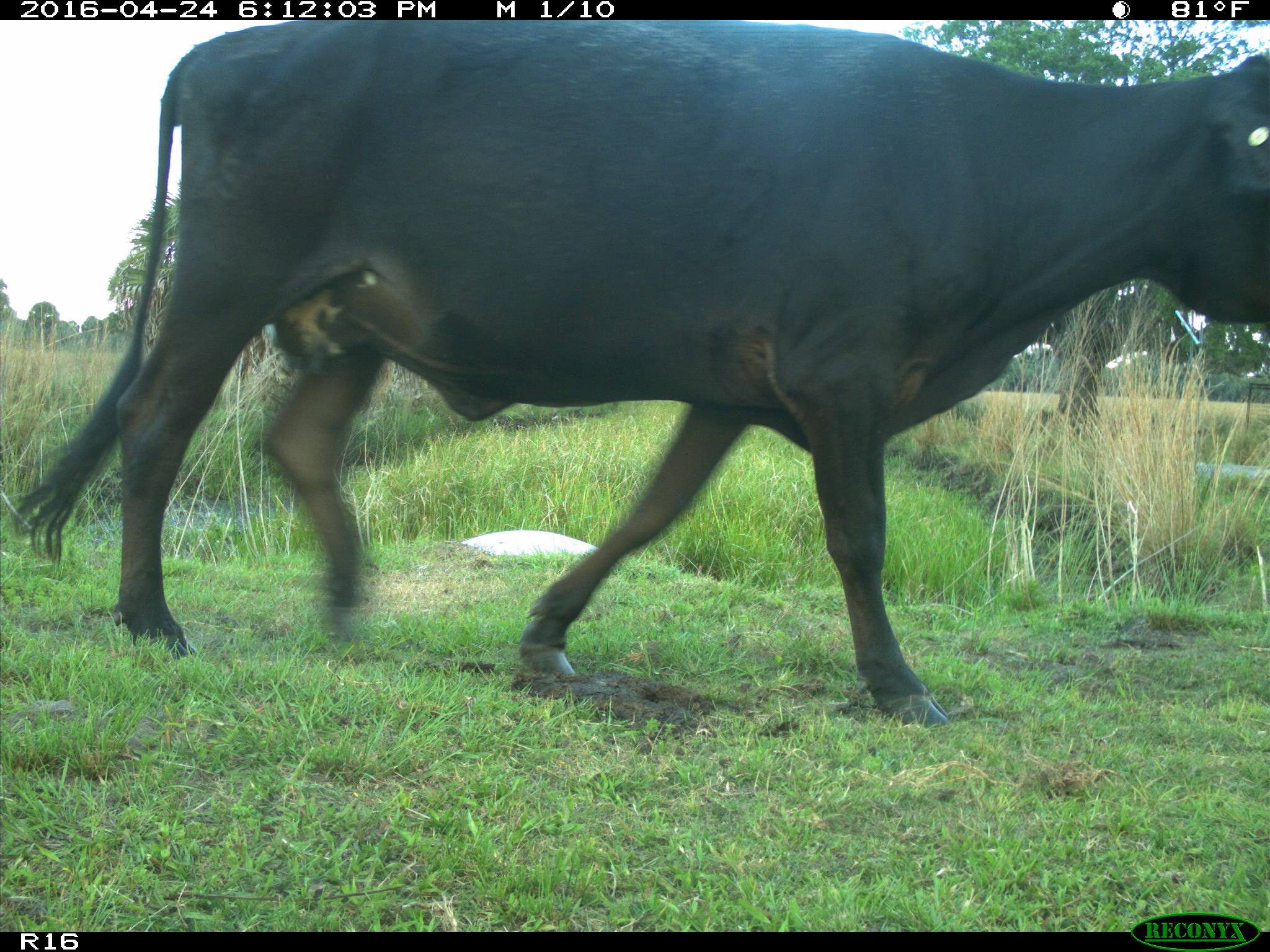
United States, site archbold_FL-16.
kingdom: Animalia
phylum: Chordata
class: Mammalia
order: Artiodactyla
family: Bovidae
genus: Bos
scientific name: Bos taurus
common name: domestic cow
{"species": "Bos taurus (domestic cow)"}